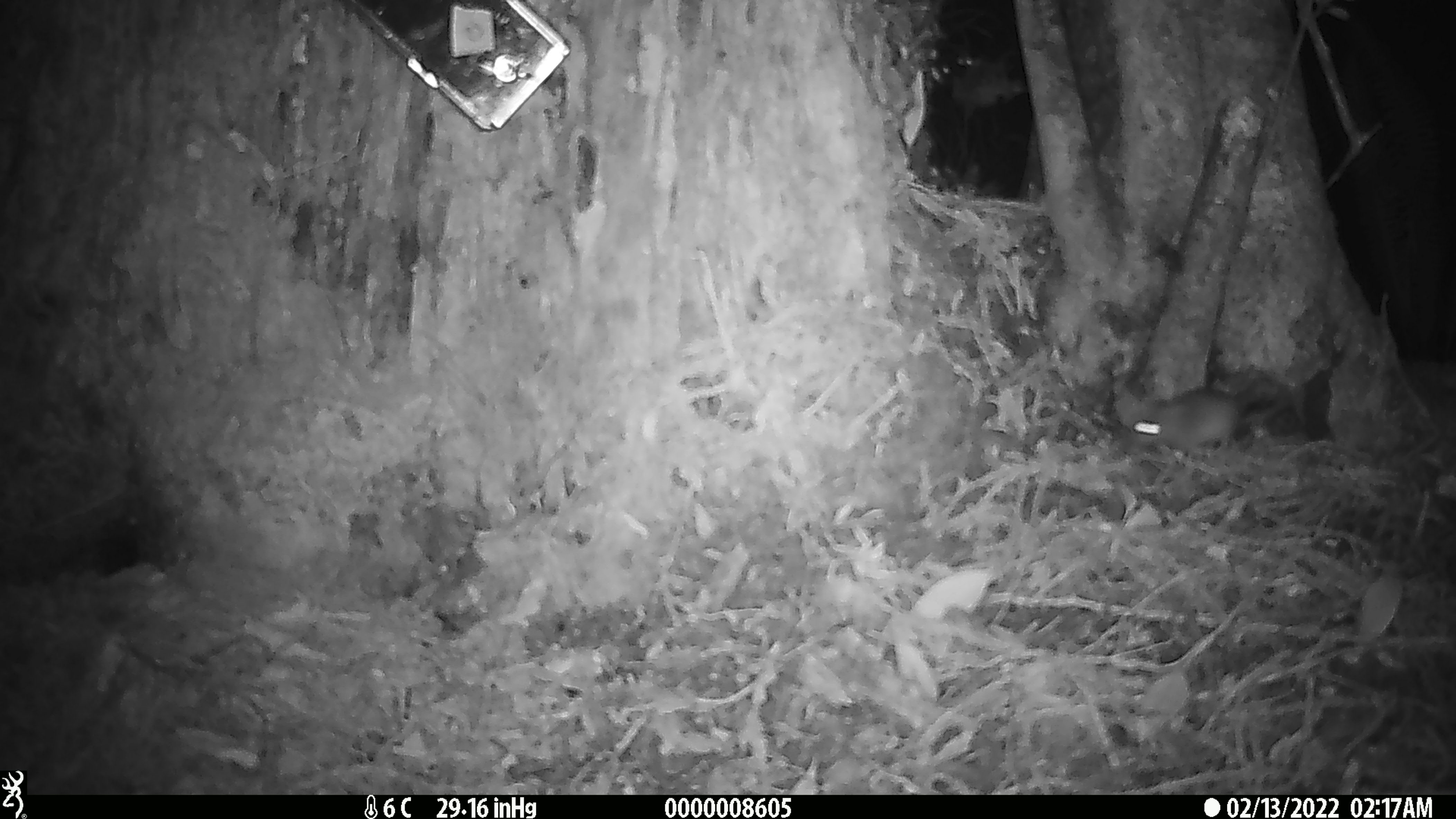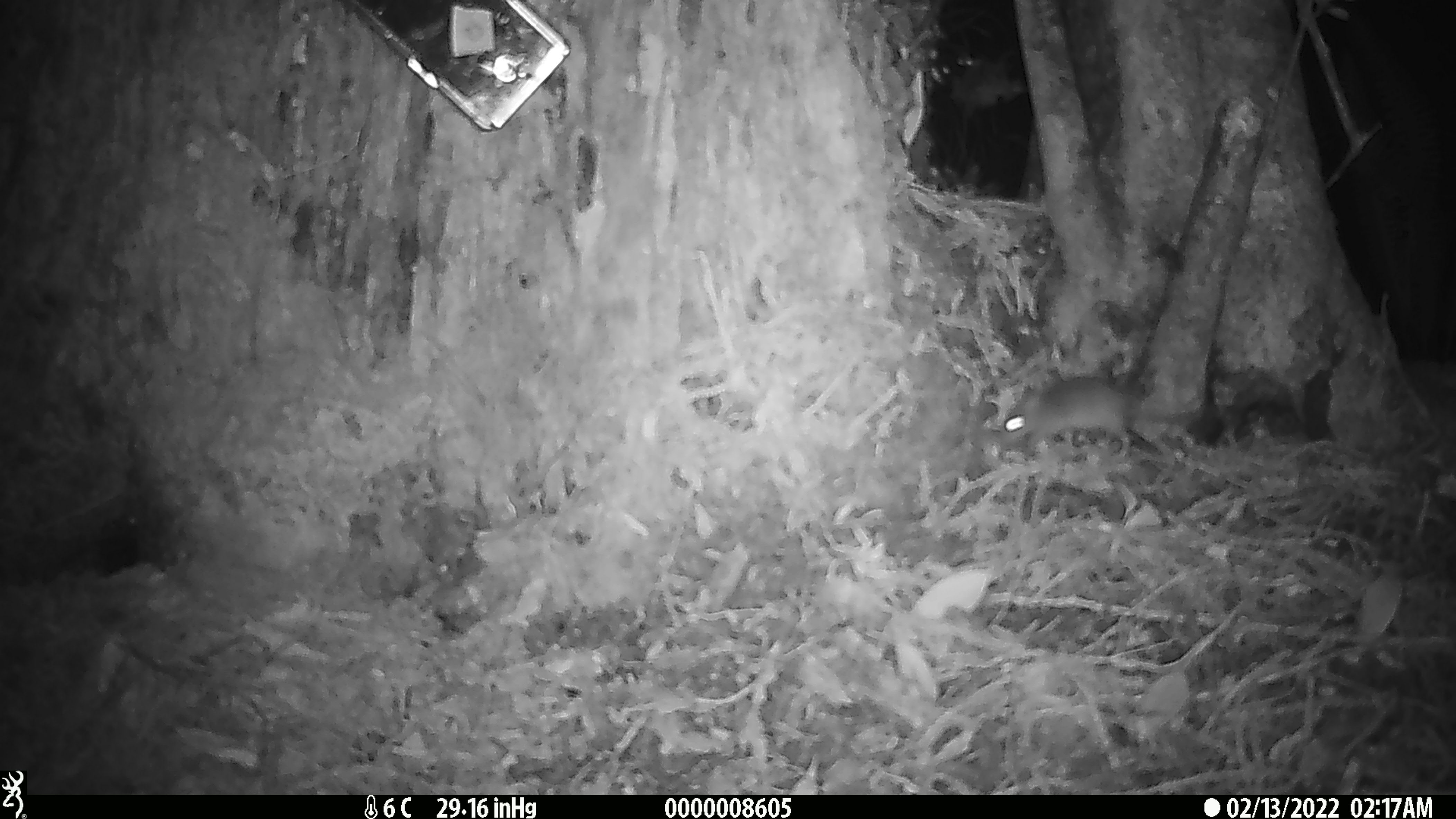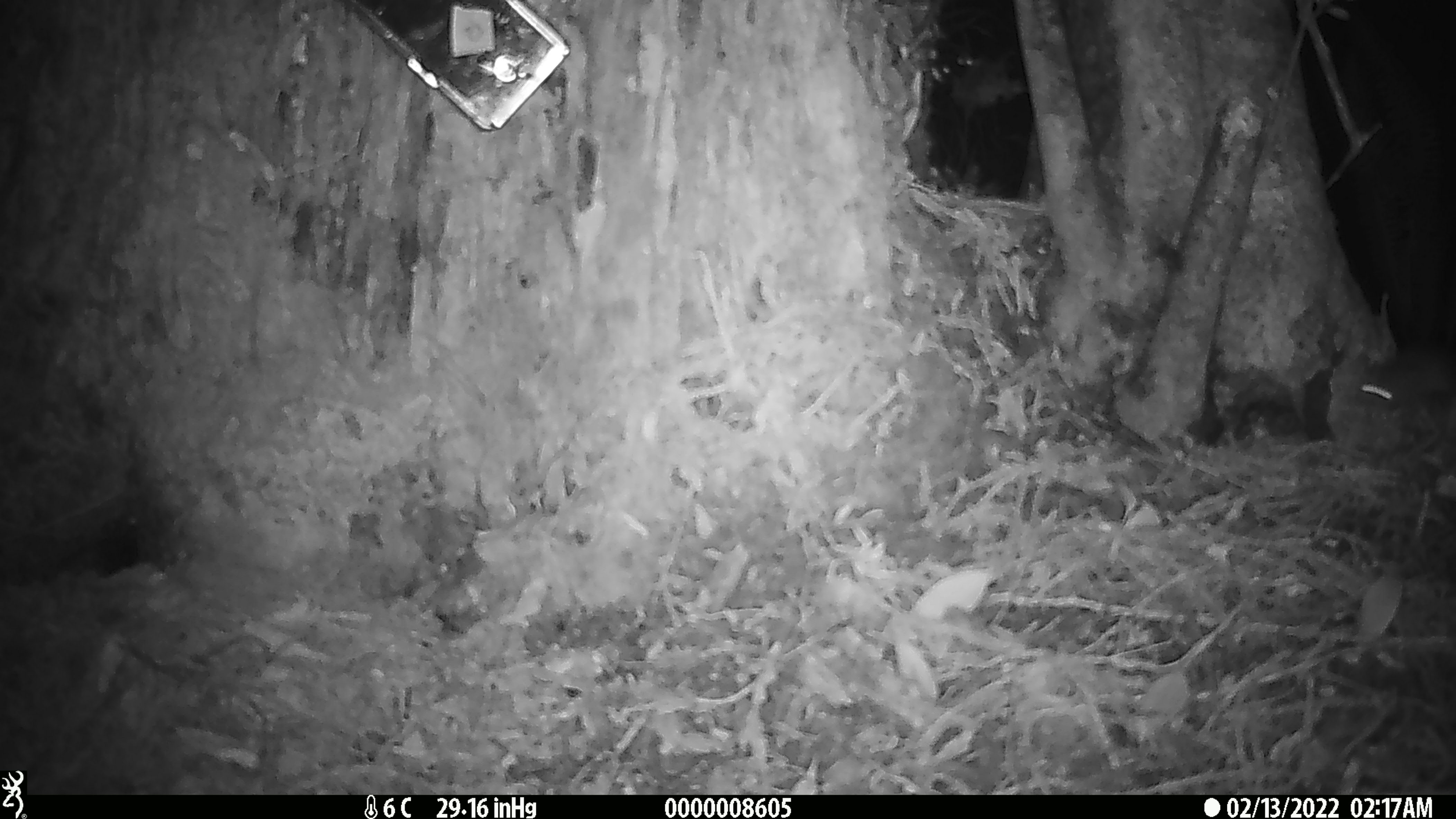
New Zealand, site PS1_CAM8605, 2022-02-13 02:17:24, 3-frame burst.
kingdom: Animalia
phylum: Chordata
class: Mammalia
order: Rodentia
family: Muridae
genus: Mus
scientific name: Mus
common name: mouse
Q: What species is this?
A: Mouse (Mus).